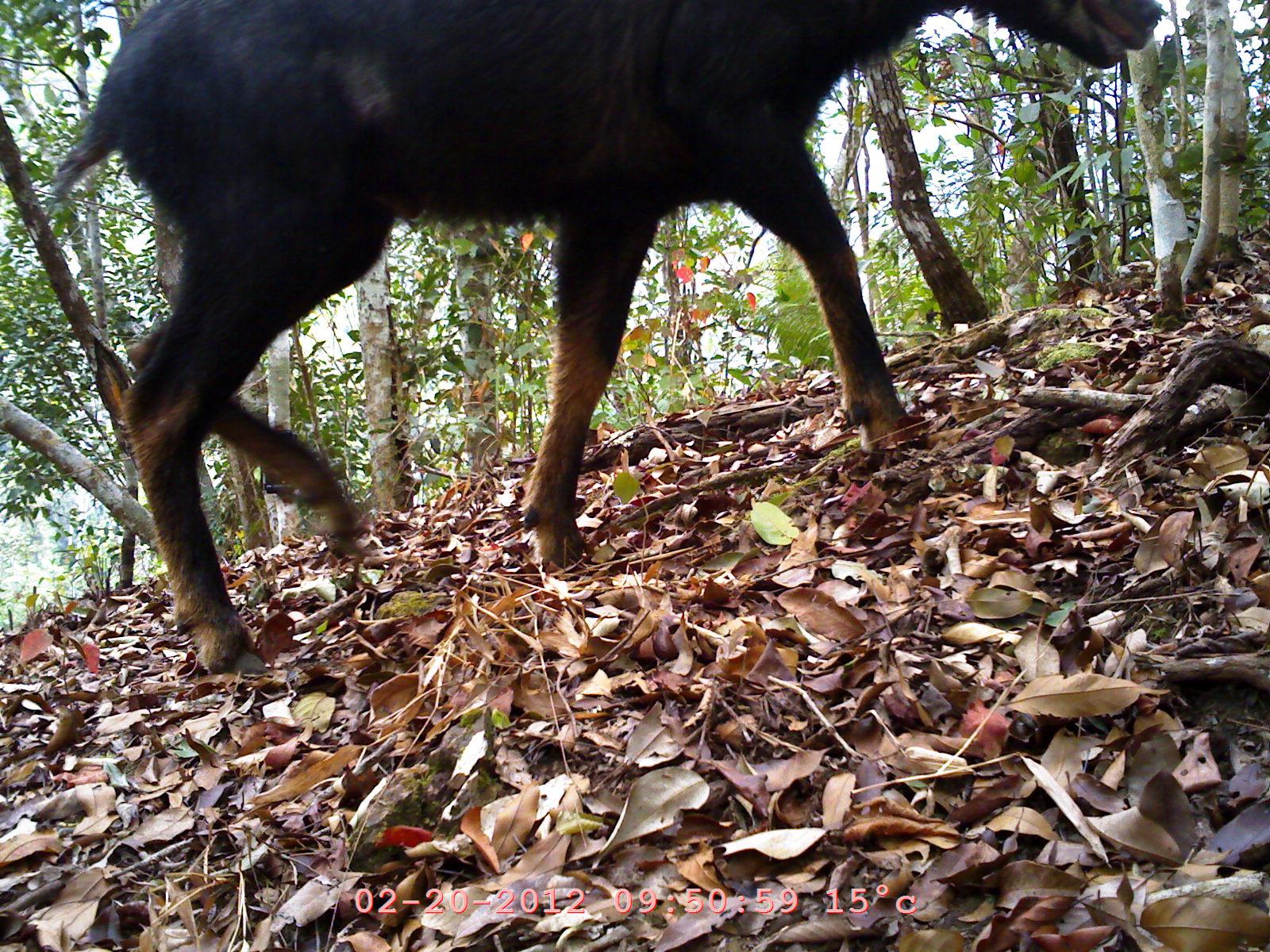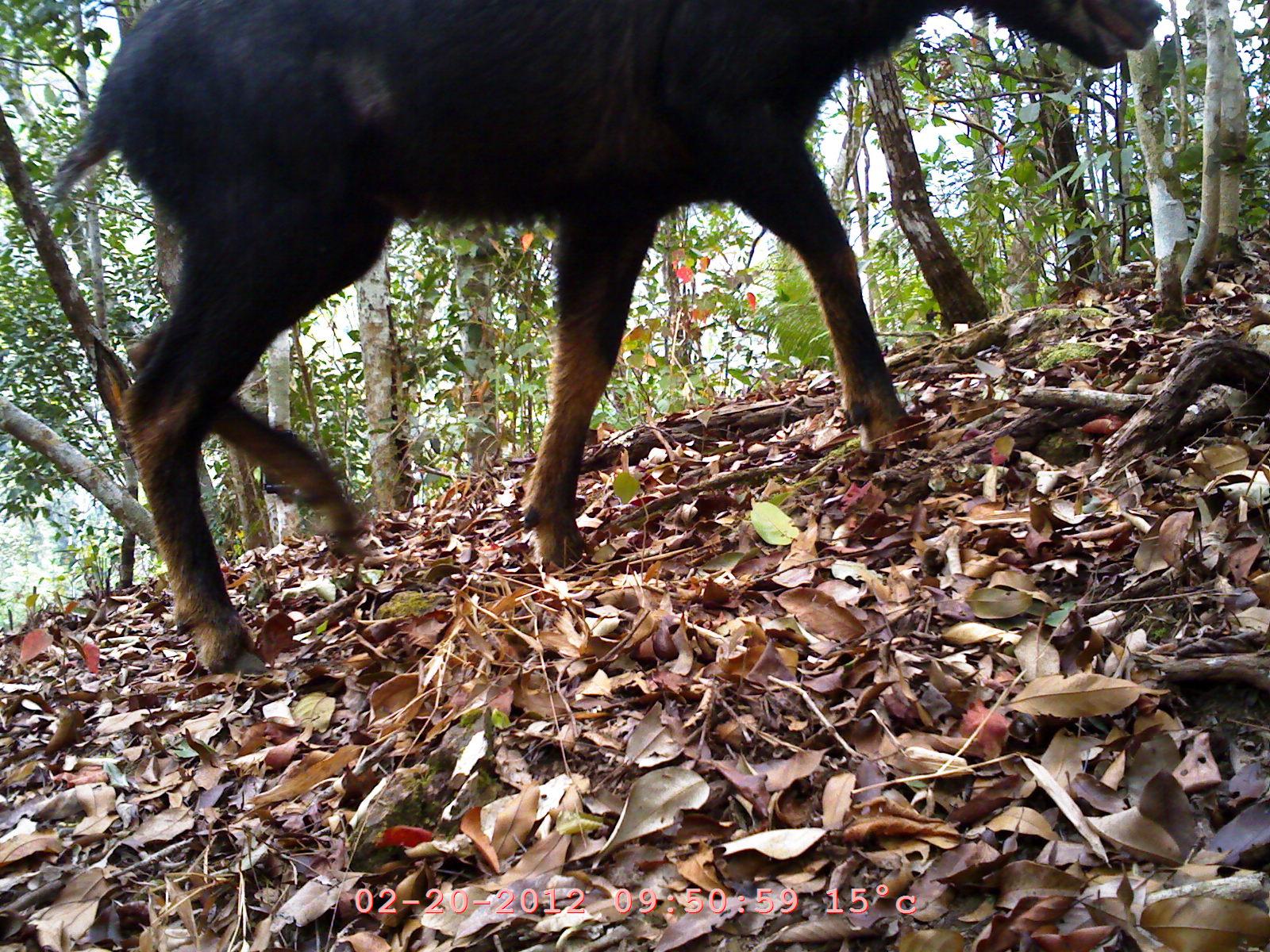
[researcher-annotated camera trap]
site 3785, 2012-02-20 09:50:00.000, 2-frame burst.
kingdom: Animalia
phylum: Chordata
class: Mammalia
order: Artiodactyla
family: Bovidae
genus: Capricornis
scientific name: Capricornis sumatraensis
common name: chinese serow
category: capricornis milneedwardsii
Capricornis milneedwardsii (chinese serow) (Capricornis sumatraensis), count 1.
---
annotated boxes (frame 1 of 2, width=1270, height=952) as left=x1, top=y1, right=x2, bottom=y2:
capricornis milneedwardsii: left=44, top=0, right=1171, bottom=676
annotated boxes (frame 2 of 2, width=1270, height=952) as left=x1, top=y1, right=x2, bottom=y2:
capricornis milneedwardsii: left=36, top=0, right=1171, bottom=676